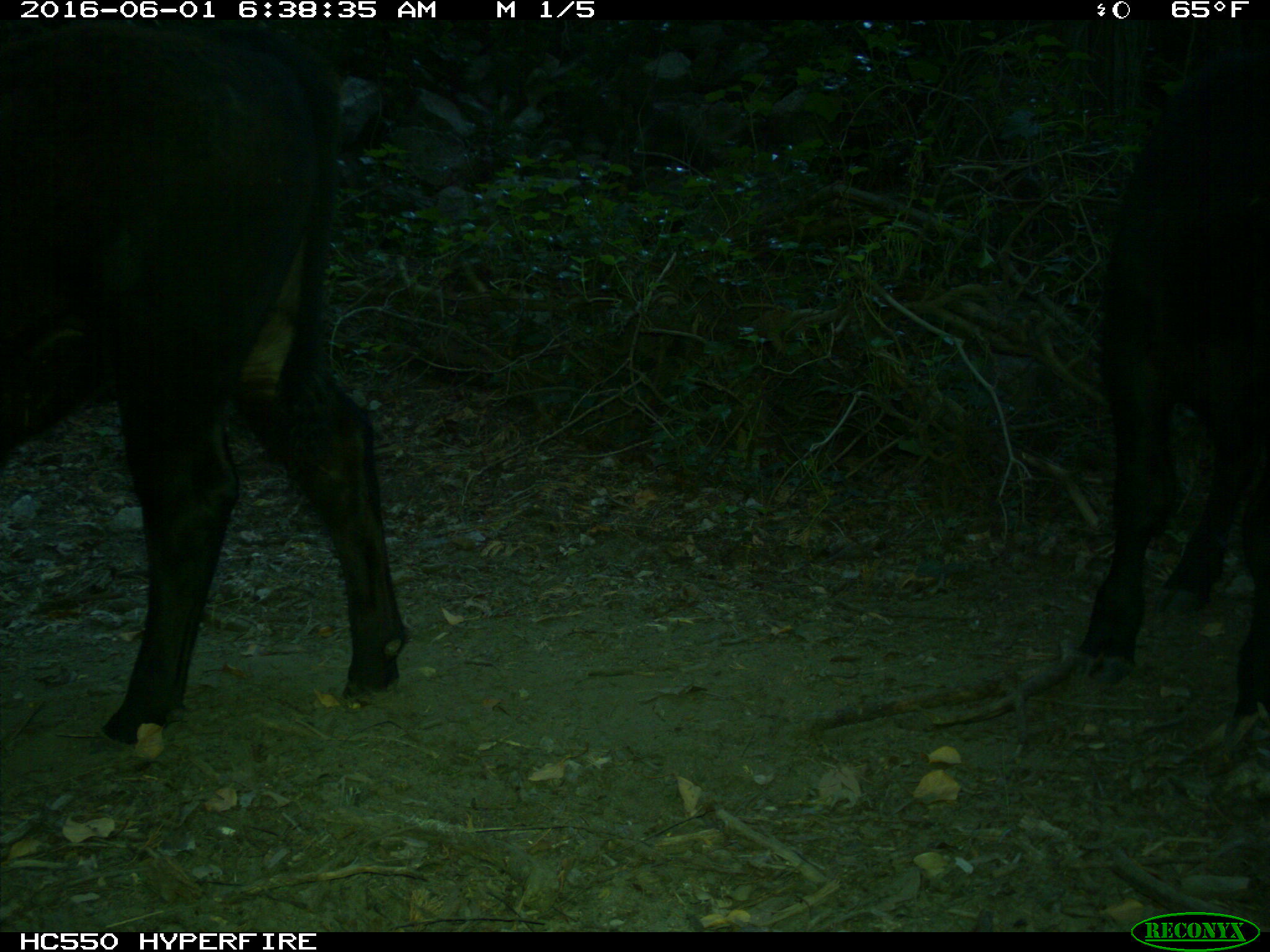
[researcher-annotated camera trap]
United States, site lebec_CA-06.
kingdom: Animalia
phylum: Chordata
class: Mammalia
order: Artiodactyla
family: Bovidae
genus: Bos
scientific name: Bos taurus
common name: domestic cow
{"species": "Bos taurus (domestic cow)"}